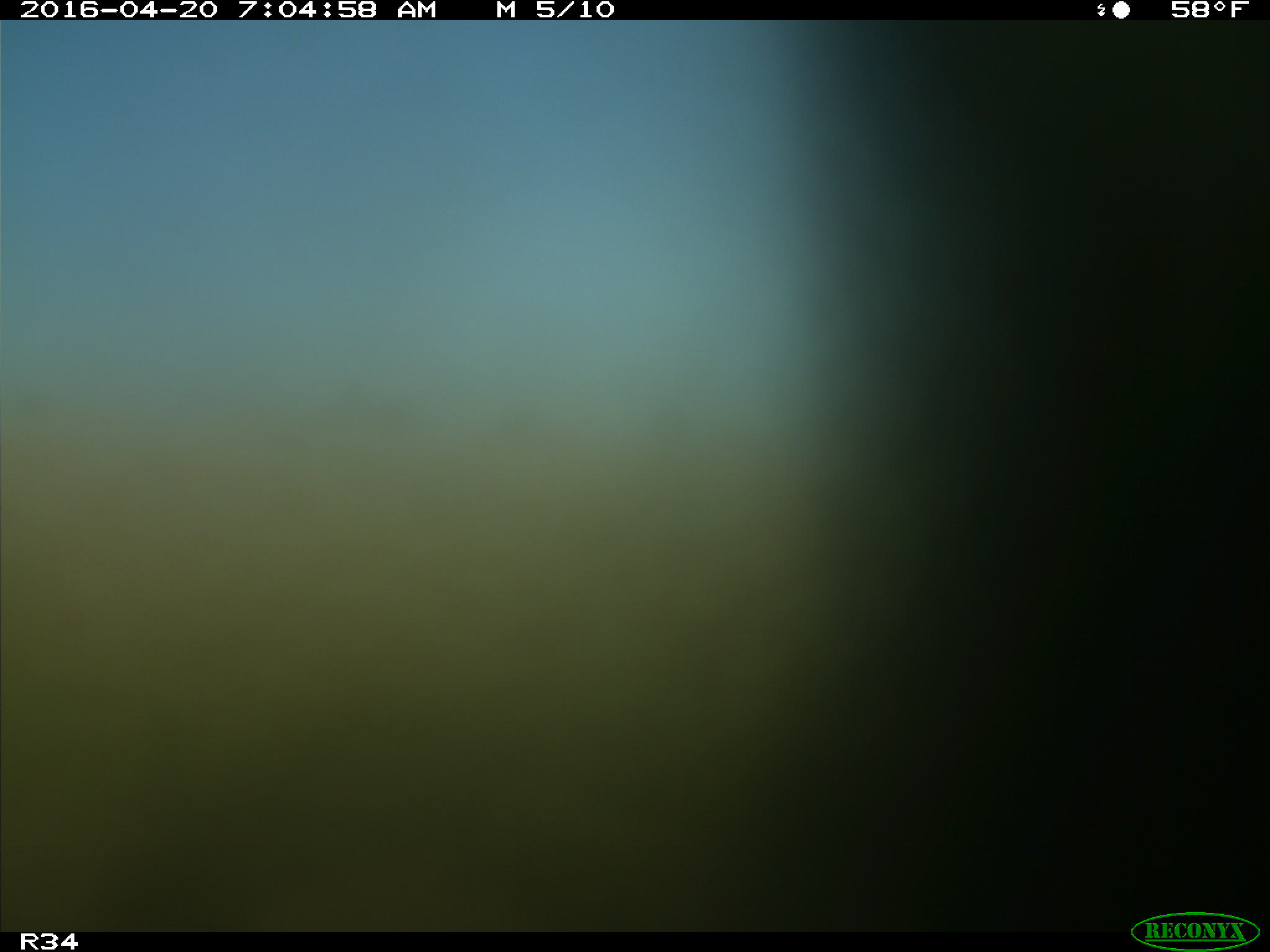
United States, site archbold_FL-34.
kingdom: Animalia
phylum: Chordata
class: Mammalia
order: Artiodactyla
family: Bovidae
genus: Bos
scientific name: Bos taurus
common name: domestic cow